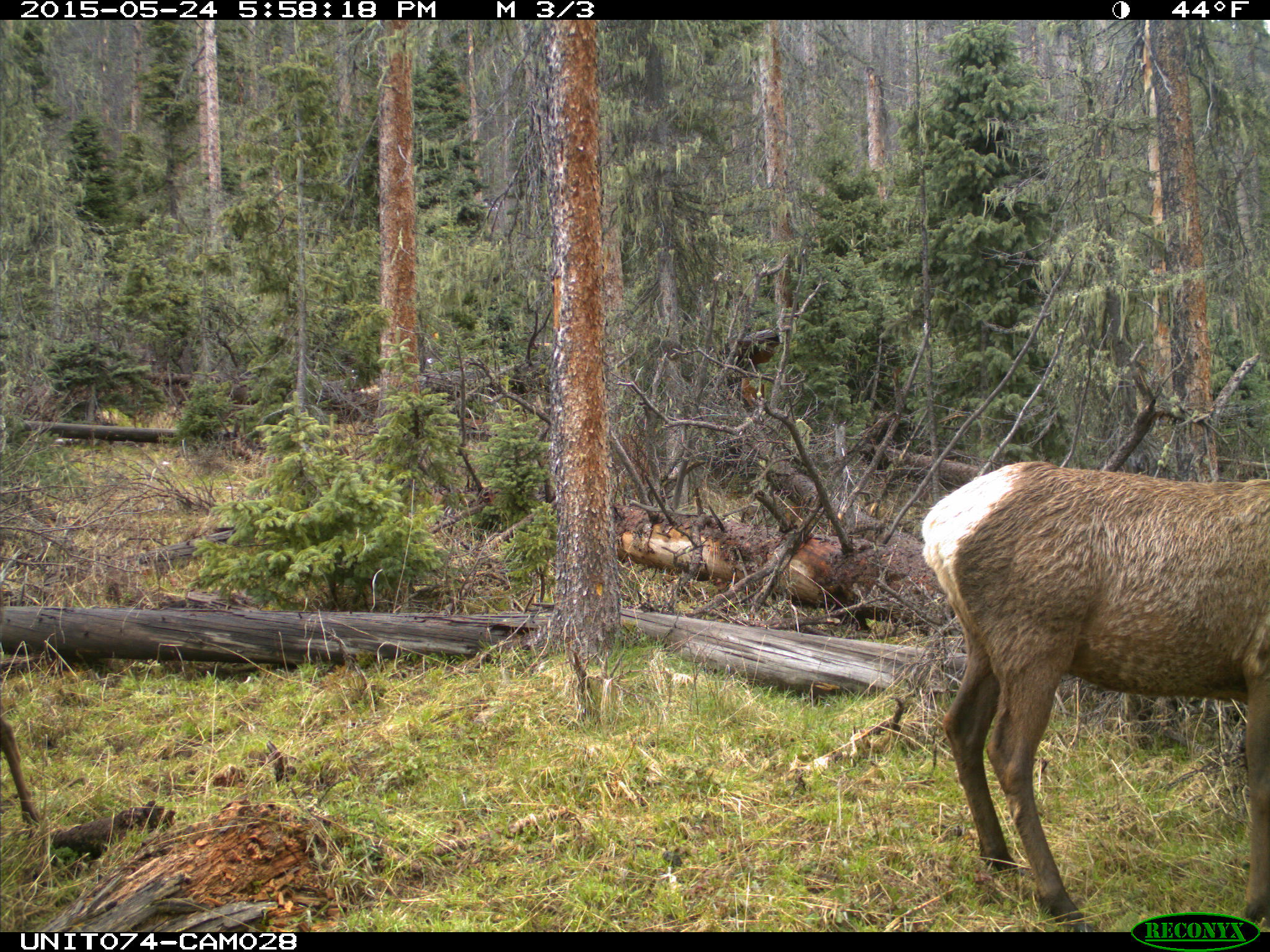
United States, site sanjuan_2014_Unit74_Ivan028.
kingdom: Animalia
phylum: Chordata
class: Mammalia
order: Artiodactyla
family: Cervidae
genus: Cervus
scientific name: Cervus elaphus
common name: red deer